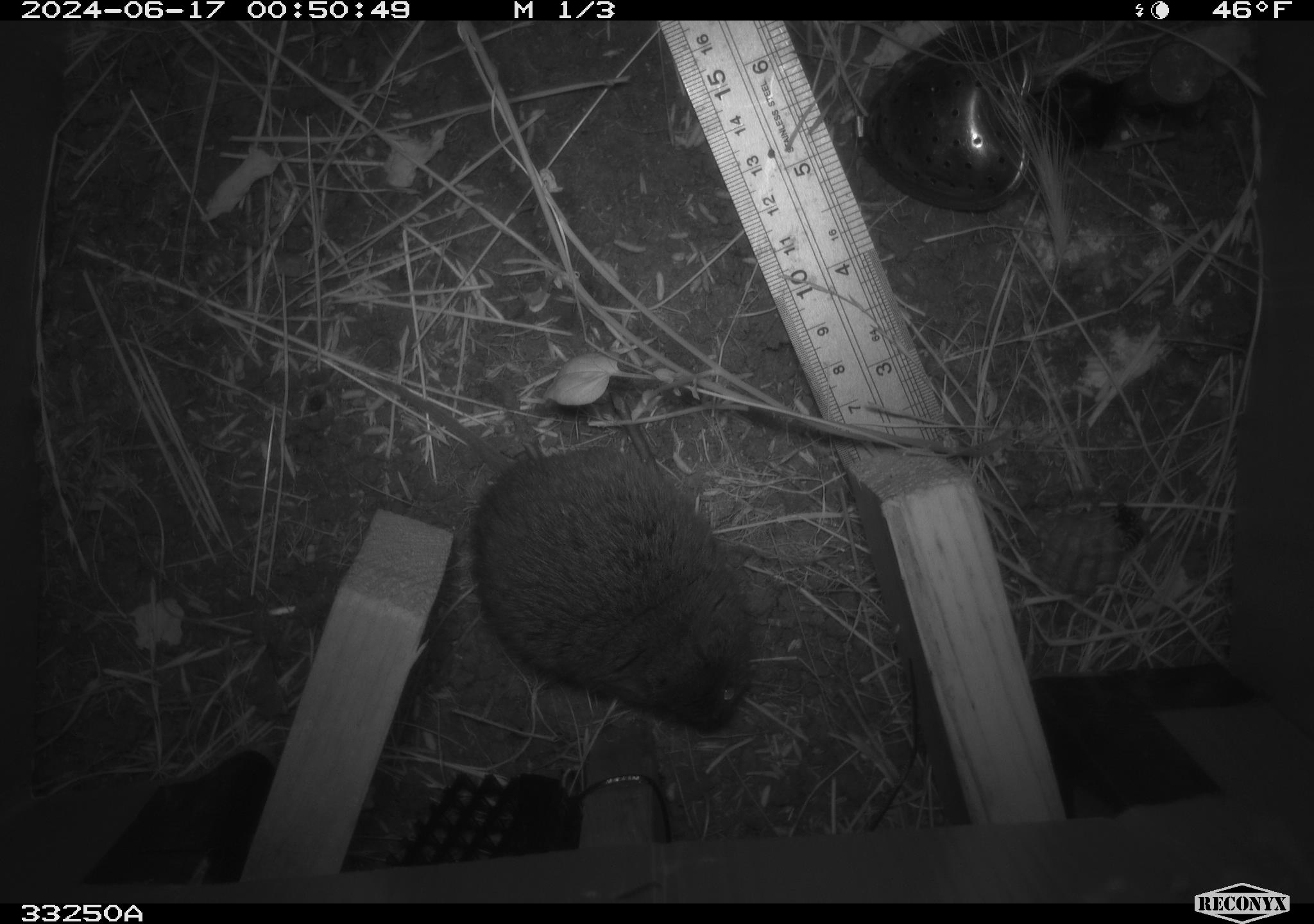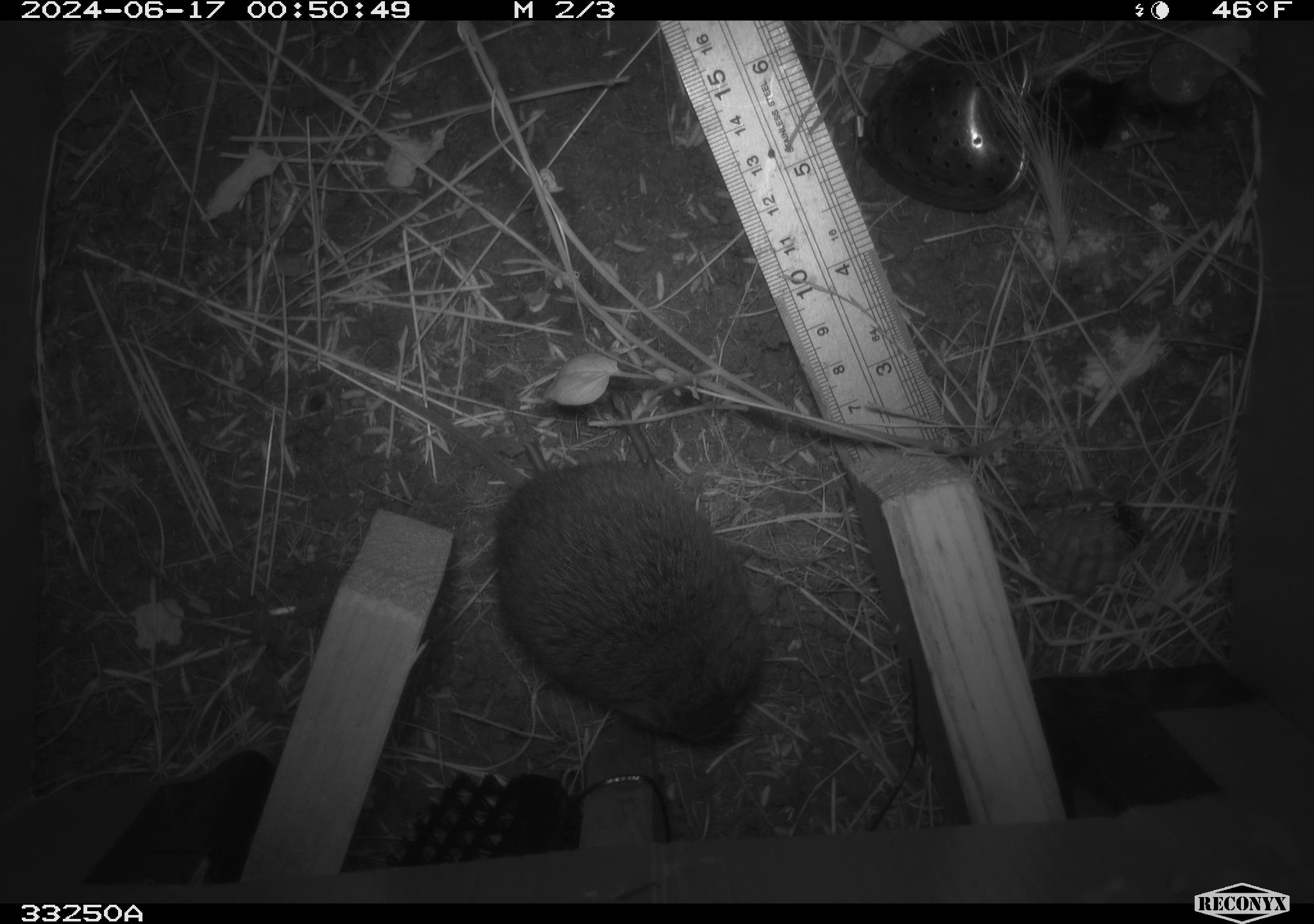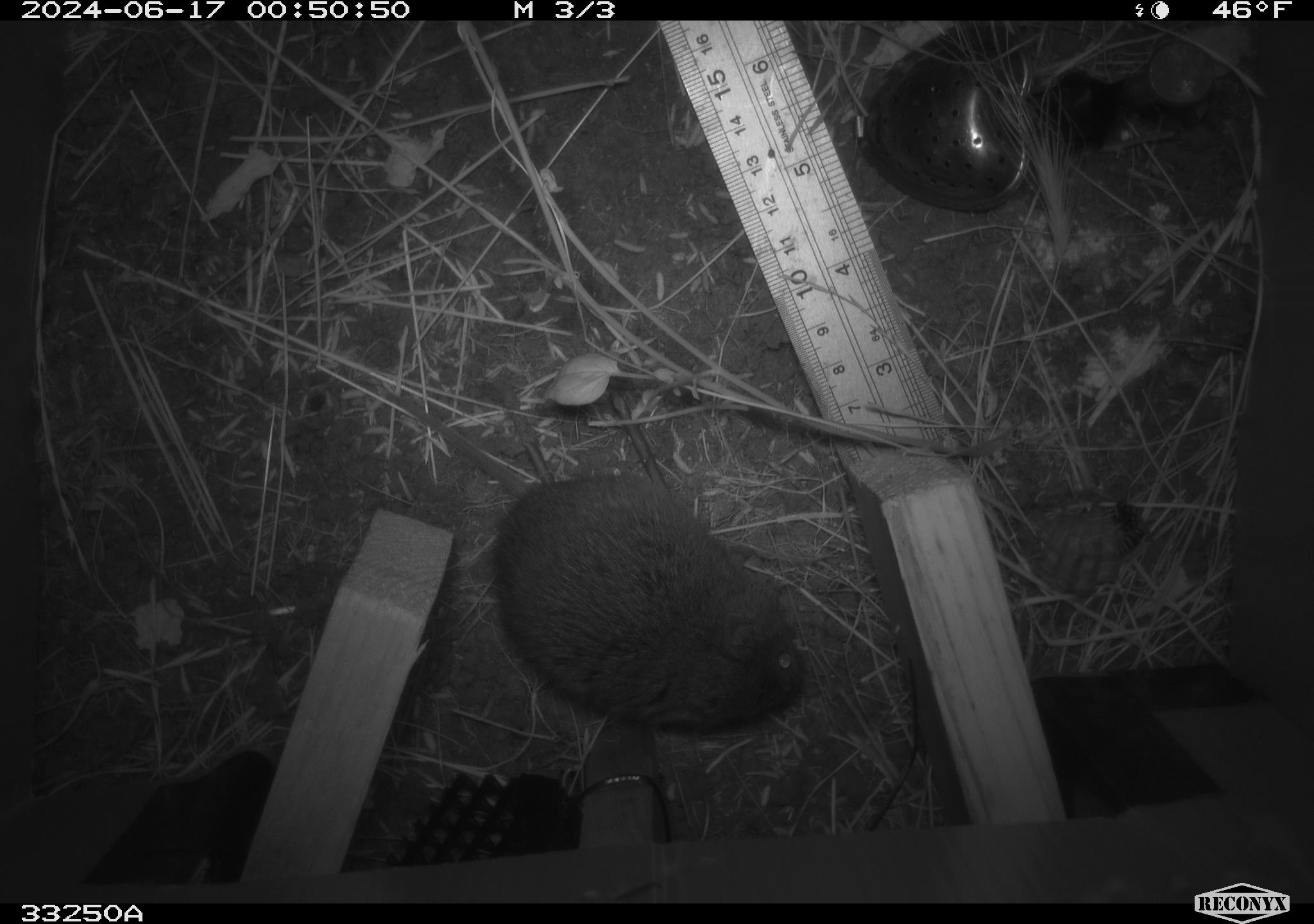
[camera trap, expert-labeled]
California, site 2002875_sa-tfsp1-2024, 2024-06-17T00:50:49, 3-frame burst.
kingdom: Animalia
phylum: Chordata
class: Mammalia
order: Rodentia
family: Cricetidae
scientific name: Arvicolinae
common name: voles, lemmings, and muskrats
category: arvicolinae subfamily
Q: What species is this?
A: Arvicolinae subfamily (voles, lemmings, and muskrats) (Arvicolinae).